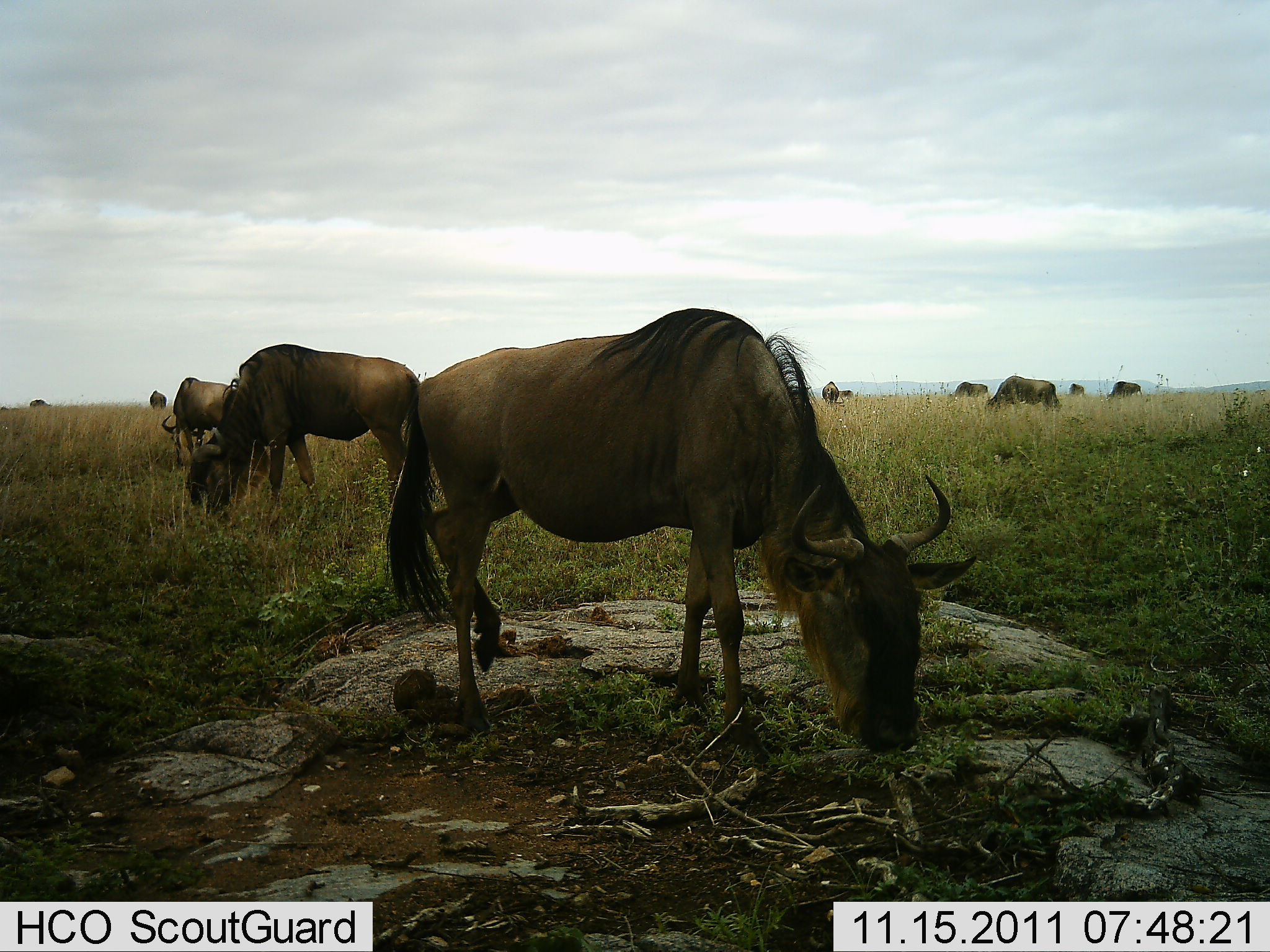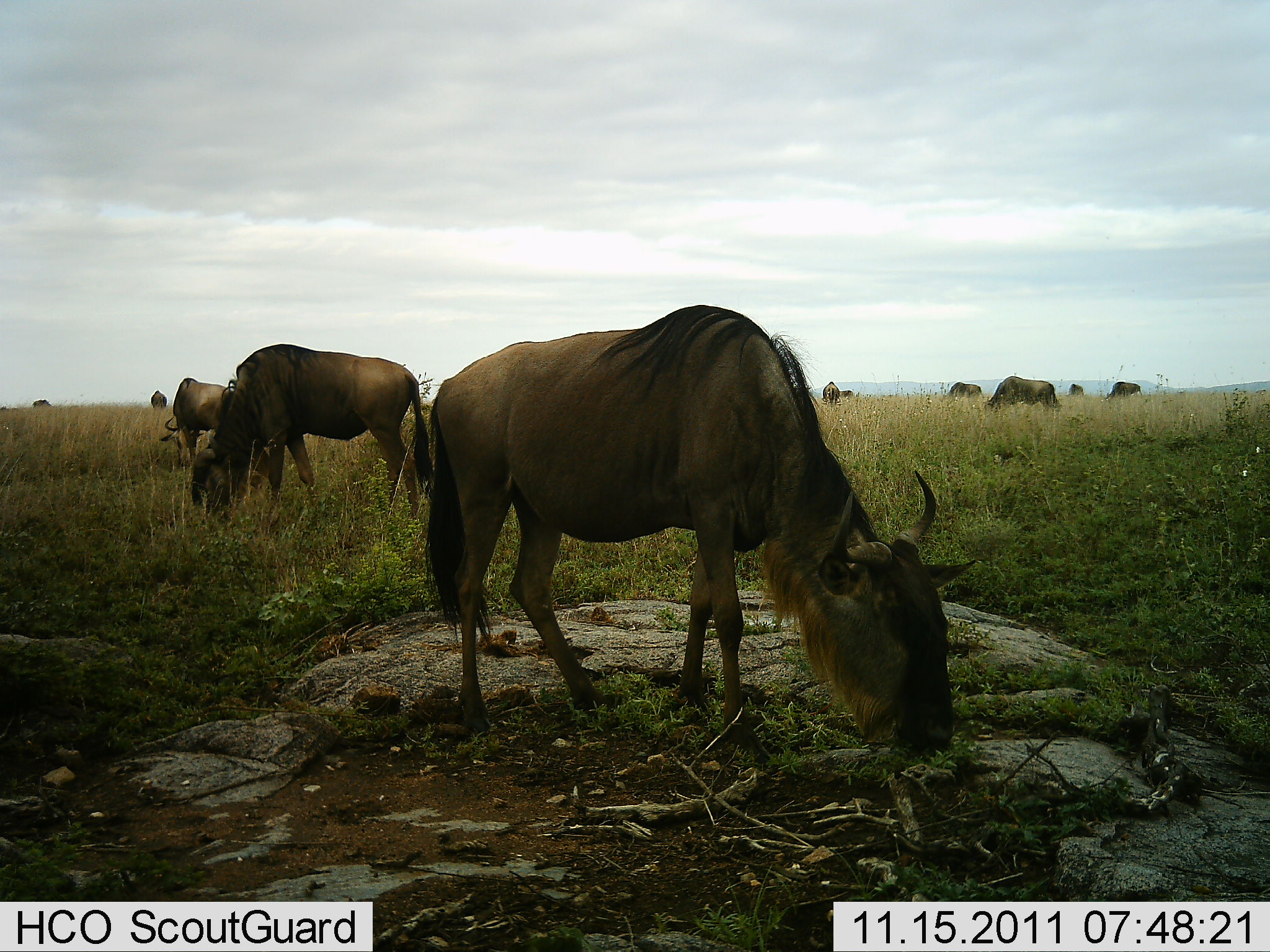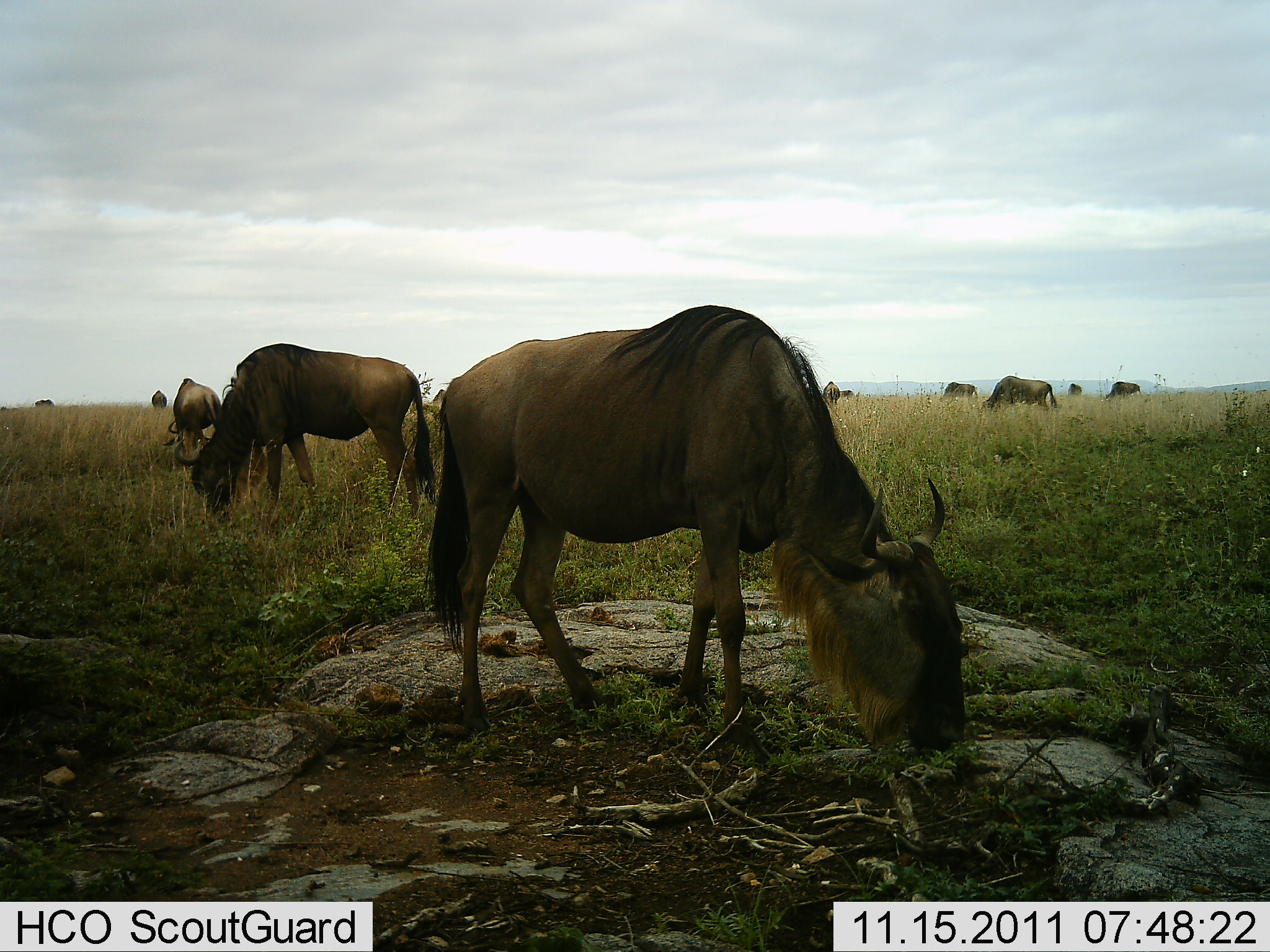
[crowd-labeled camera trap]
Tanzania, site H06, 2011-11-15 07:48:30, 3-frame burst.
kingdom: Animalia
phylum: Chordata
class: Mammalia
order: Artiodactyla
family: Bovidae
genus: Connochaetes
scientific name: Connochaetes taurinus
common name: blue wildebeest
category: wildebeest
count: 11-50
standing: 55%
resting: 9%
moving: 18%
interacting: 0%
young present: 0%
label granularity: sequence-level